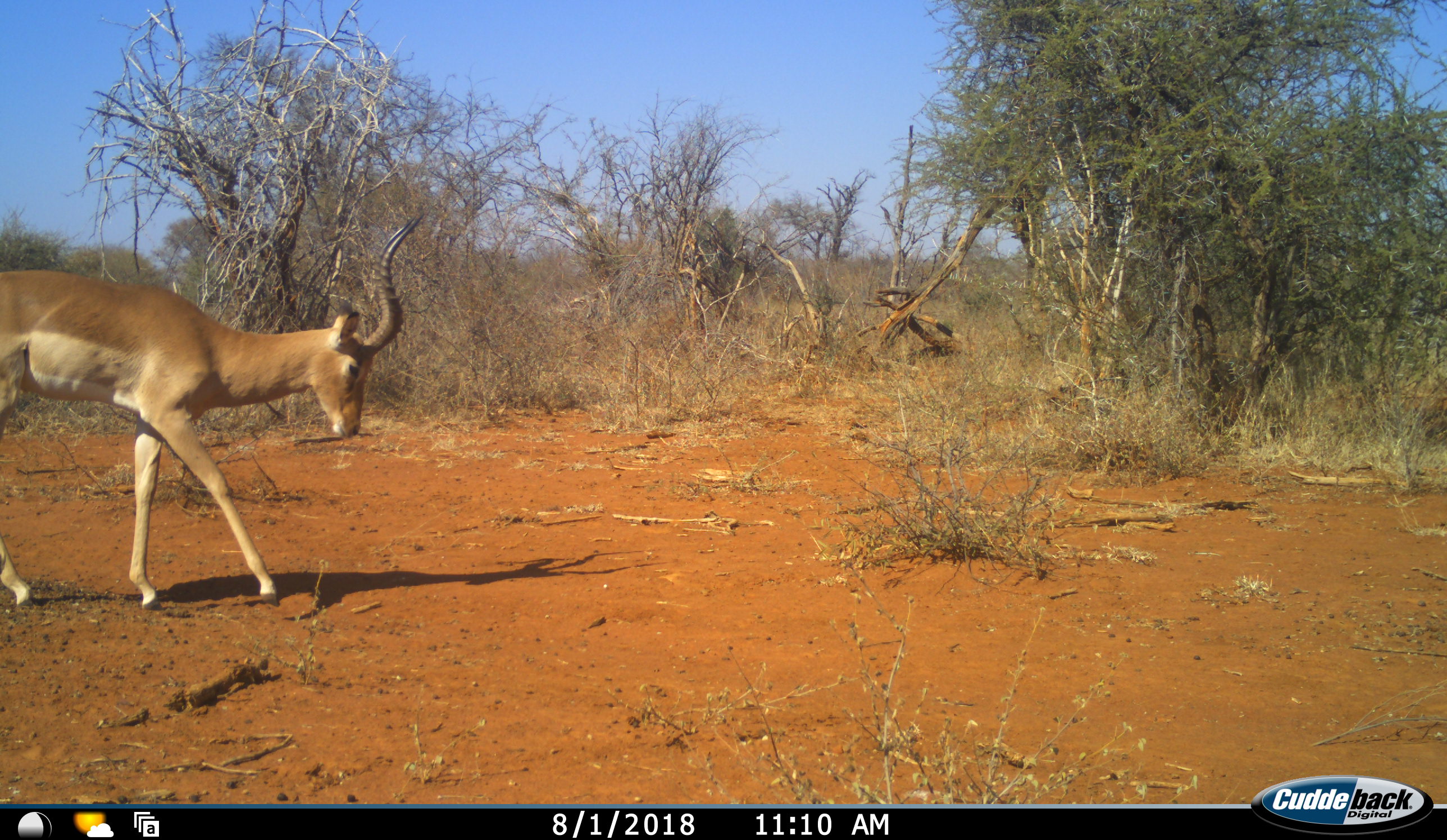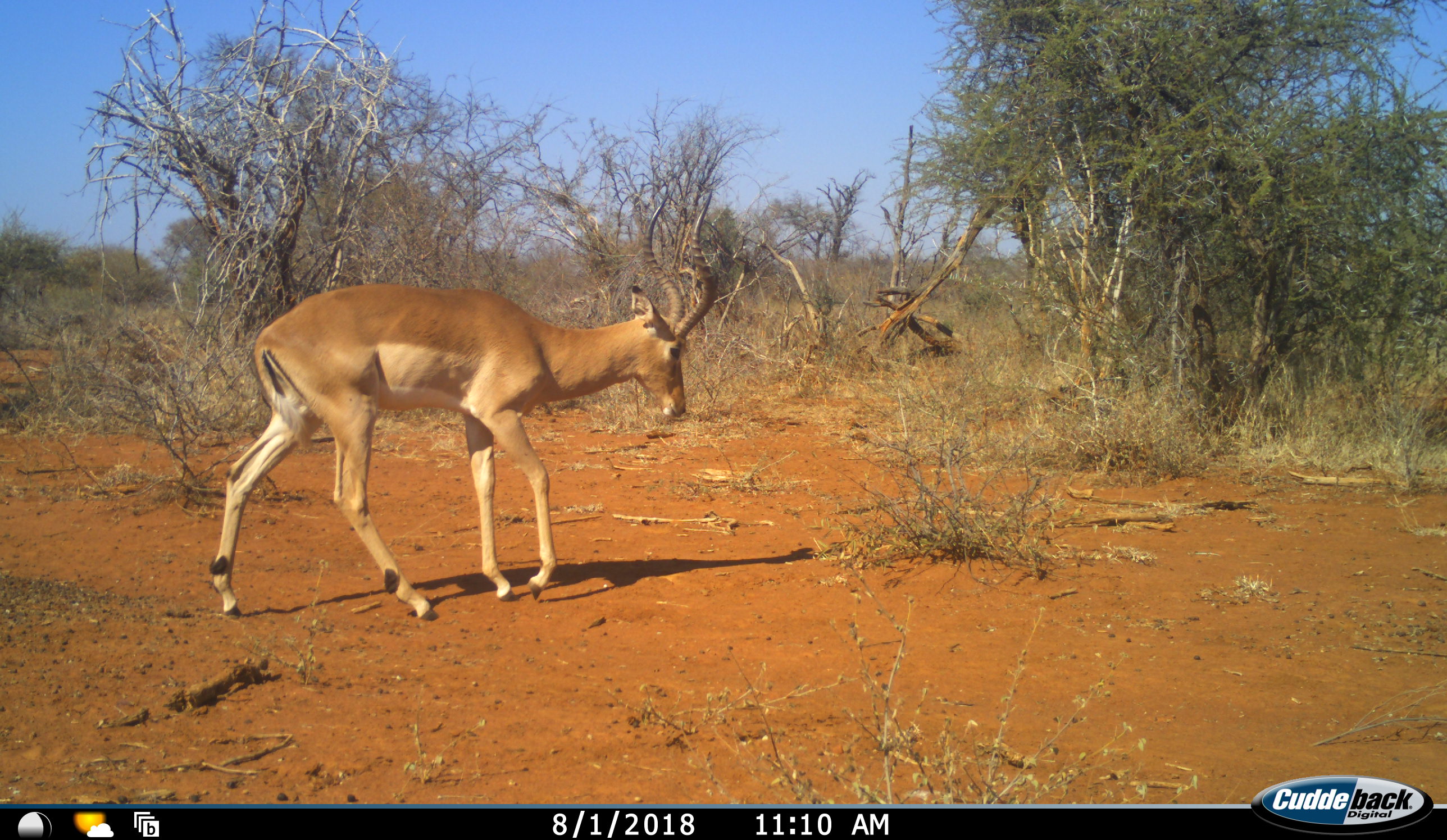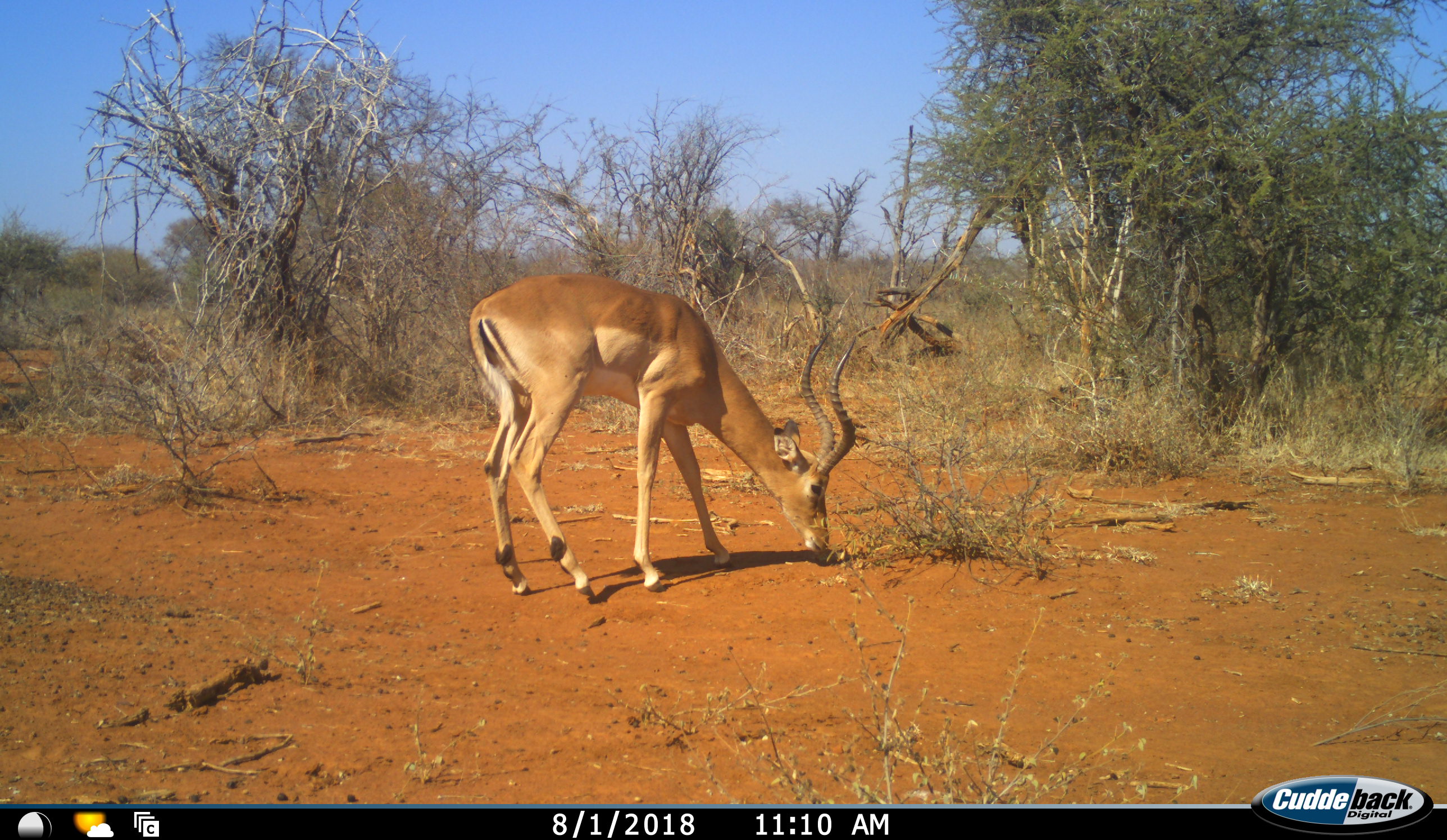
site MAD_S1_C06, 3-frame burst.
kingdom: Animalia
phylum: Chordata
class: Mammalia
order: Artiodactyla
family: Bovidae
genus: Aepyceros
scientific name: Aepyceros melampus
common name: impala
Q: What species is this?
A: Impala (Aepyceros melampus).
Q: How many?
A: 1.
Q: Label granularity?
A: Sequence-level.